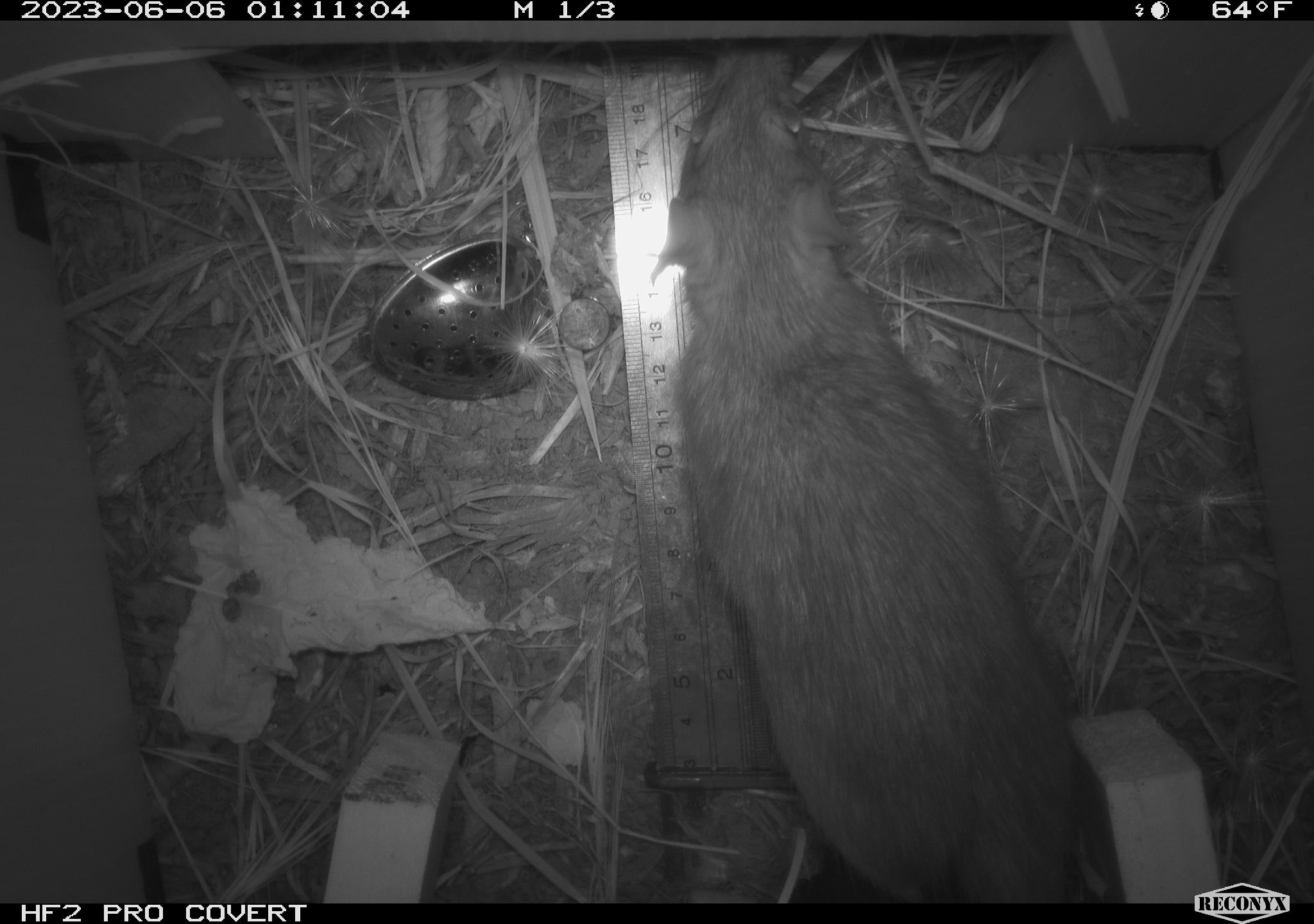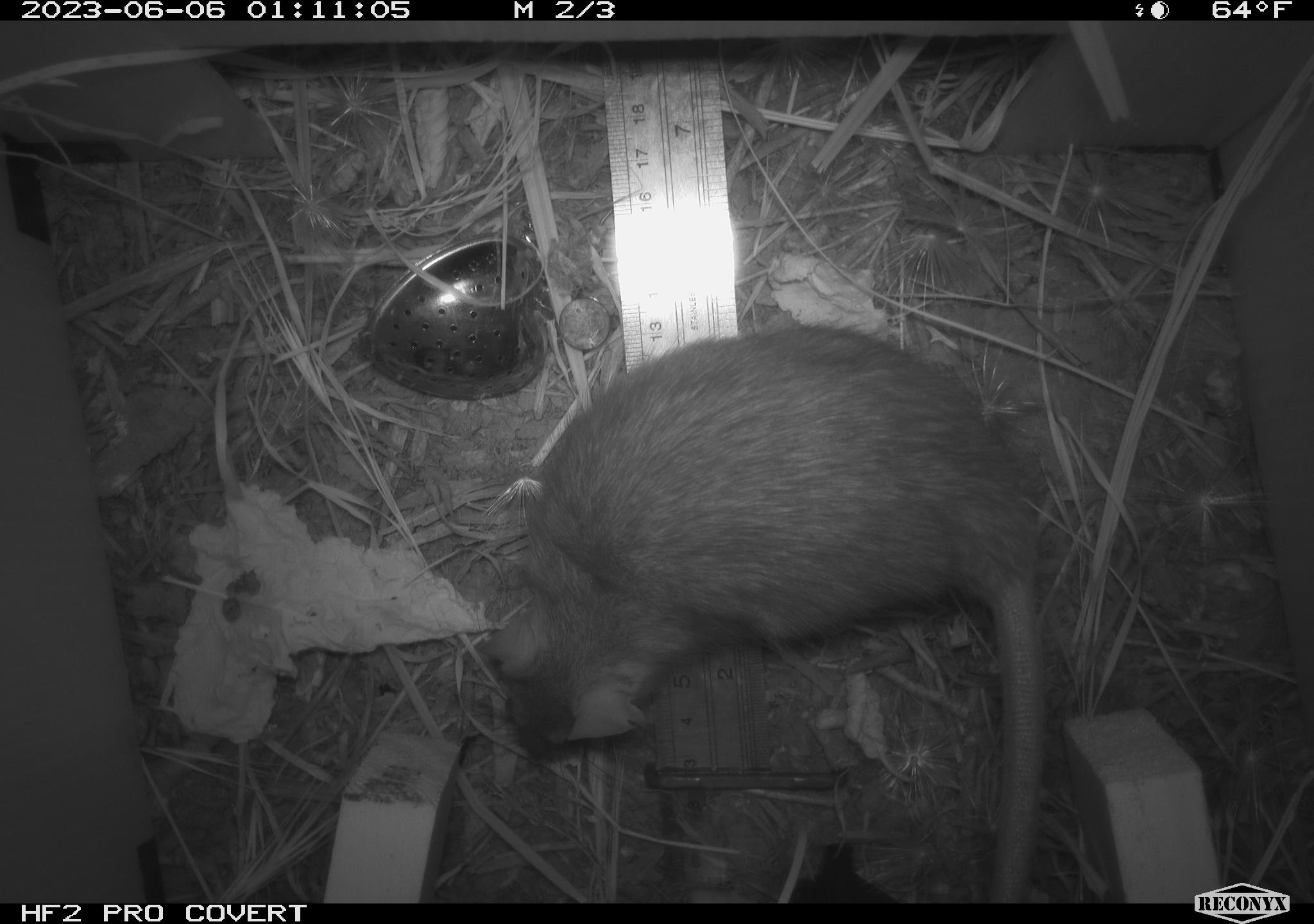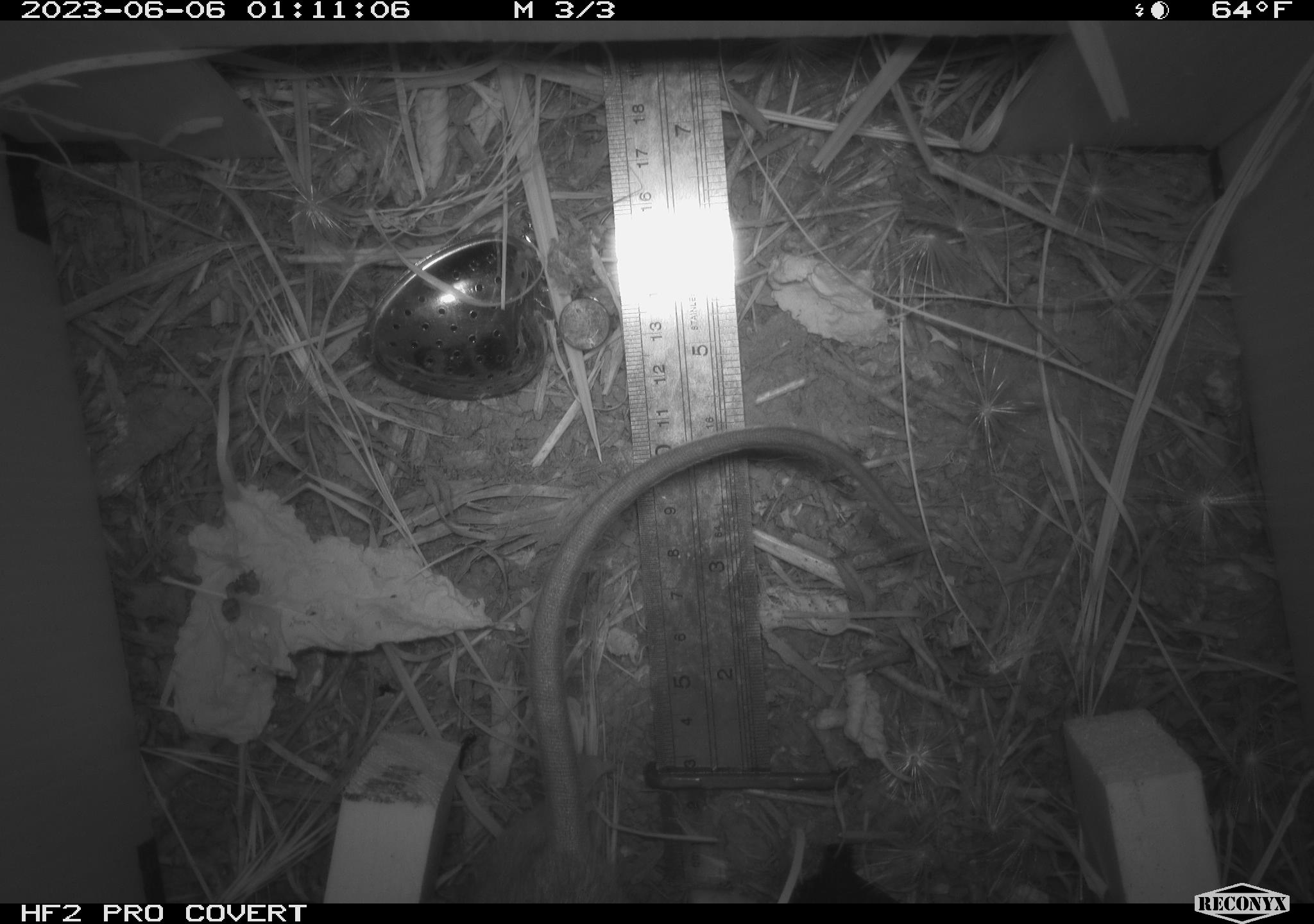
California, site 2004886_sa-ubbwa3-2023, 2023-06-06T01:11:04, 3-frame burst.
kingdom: Animalia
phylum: Chordata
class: Mammalia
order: Rodentia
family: Muridae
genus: Rattus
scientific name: Rattus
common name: rat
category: rattus species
Rattus species (rat) (Rattus).